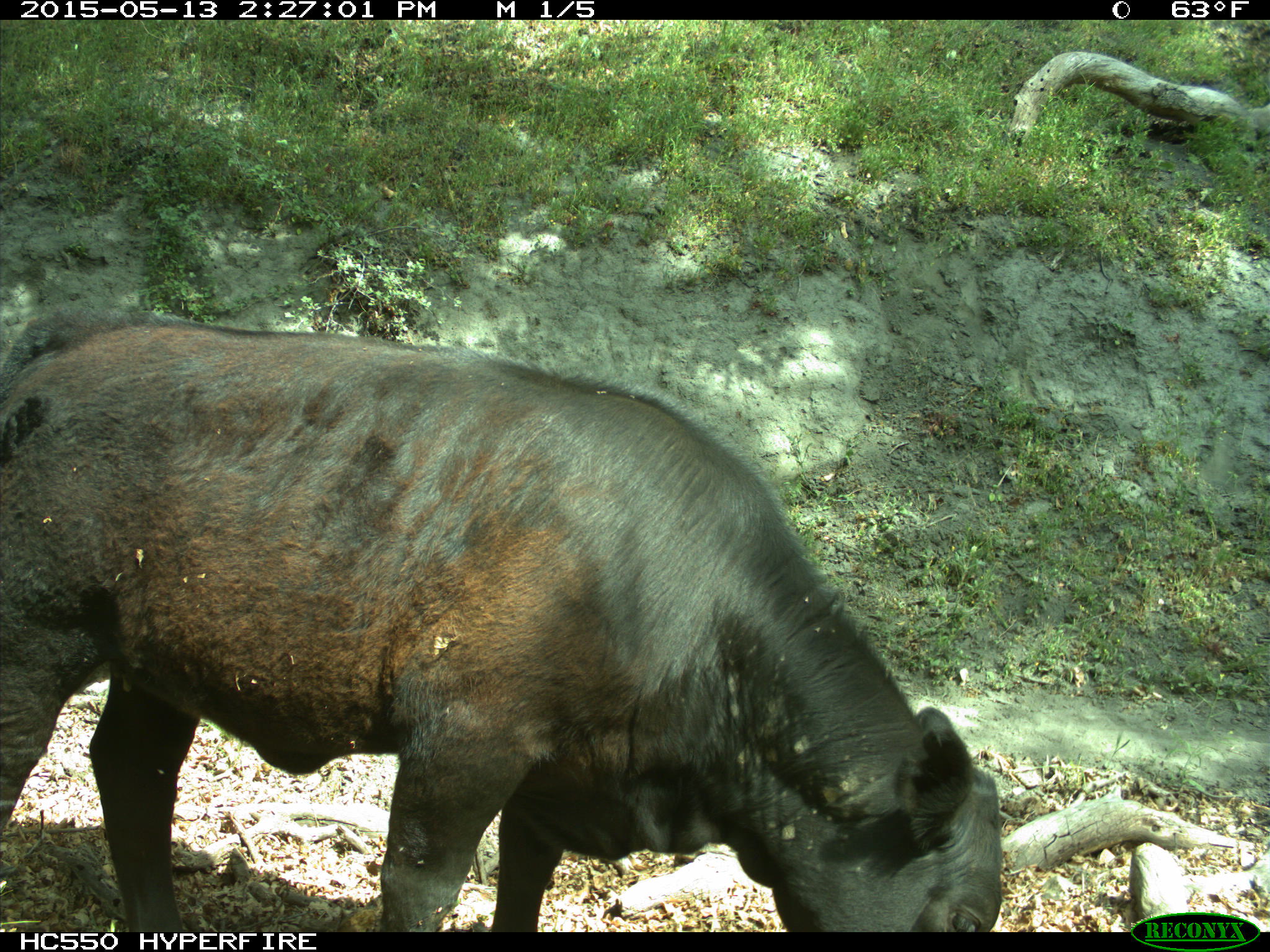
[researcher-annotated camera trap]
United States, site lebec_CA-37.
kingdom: Animalia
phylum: Chordata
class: Mammalia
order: Artiodactyla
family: Bovidae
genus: Bos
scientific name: Bos taurus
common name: domestic cow